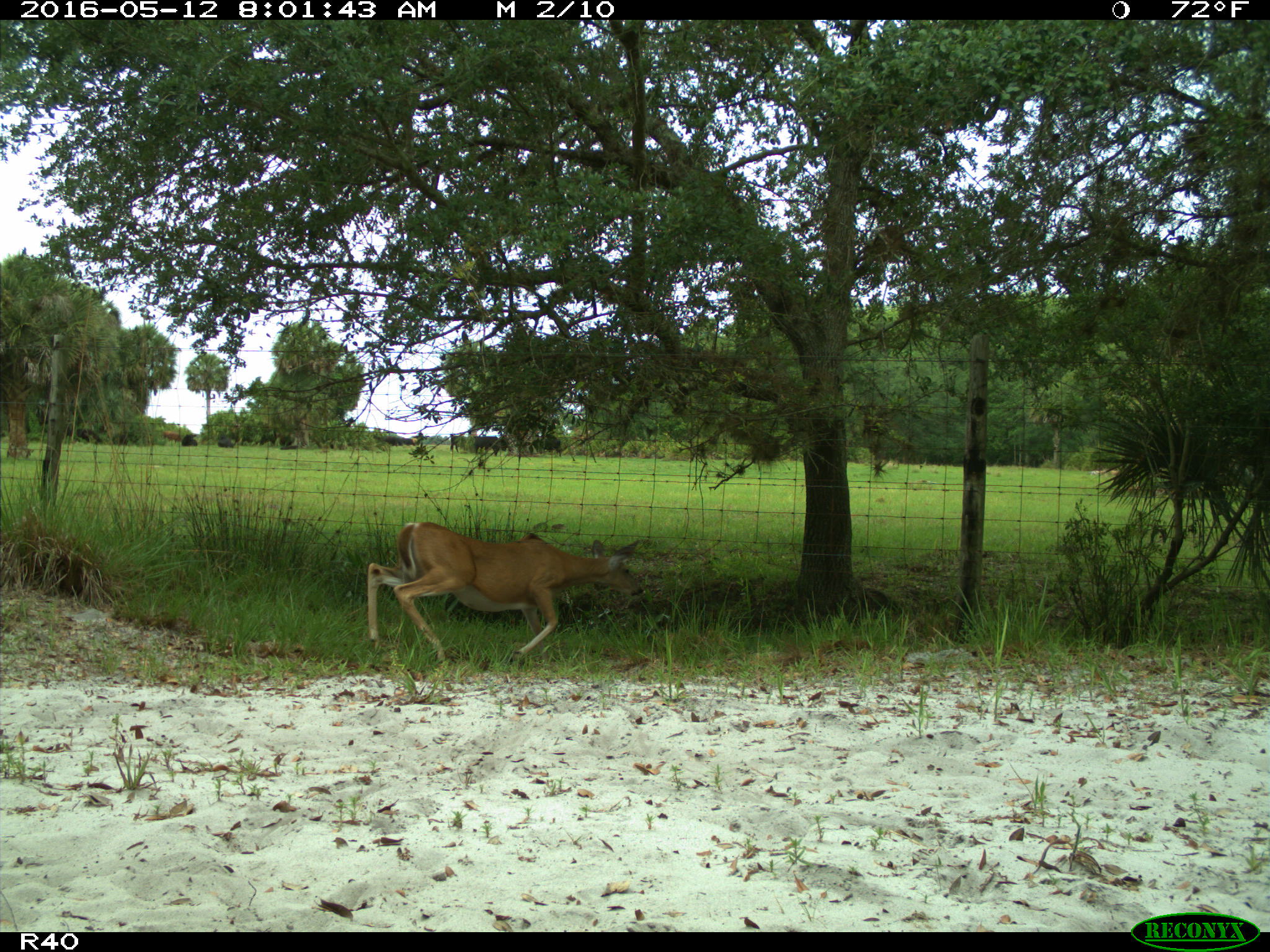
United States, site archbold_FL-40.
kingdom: Animalia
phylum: Chordata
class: Mammalia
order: Artiodactyla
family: Cervidae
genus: Odocoileus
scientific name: Odocoileus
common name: deer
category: unidentified deer